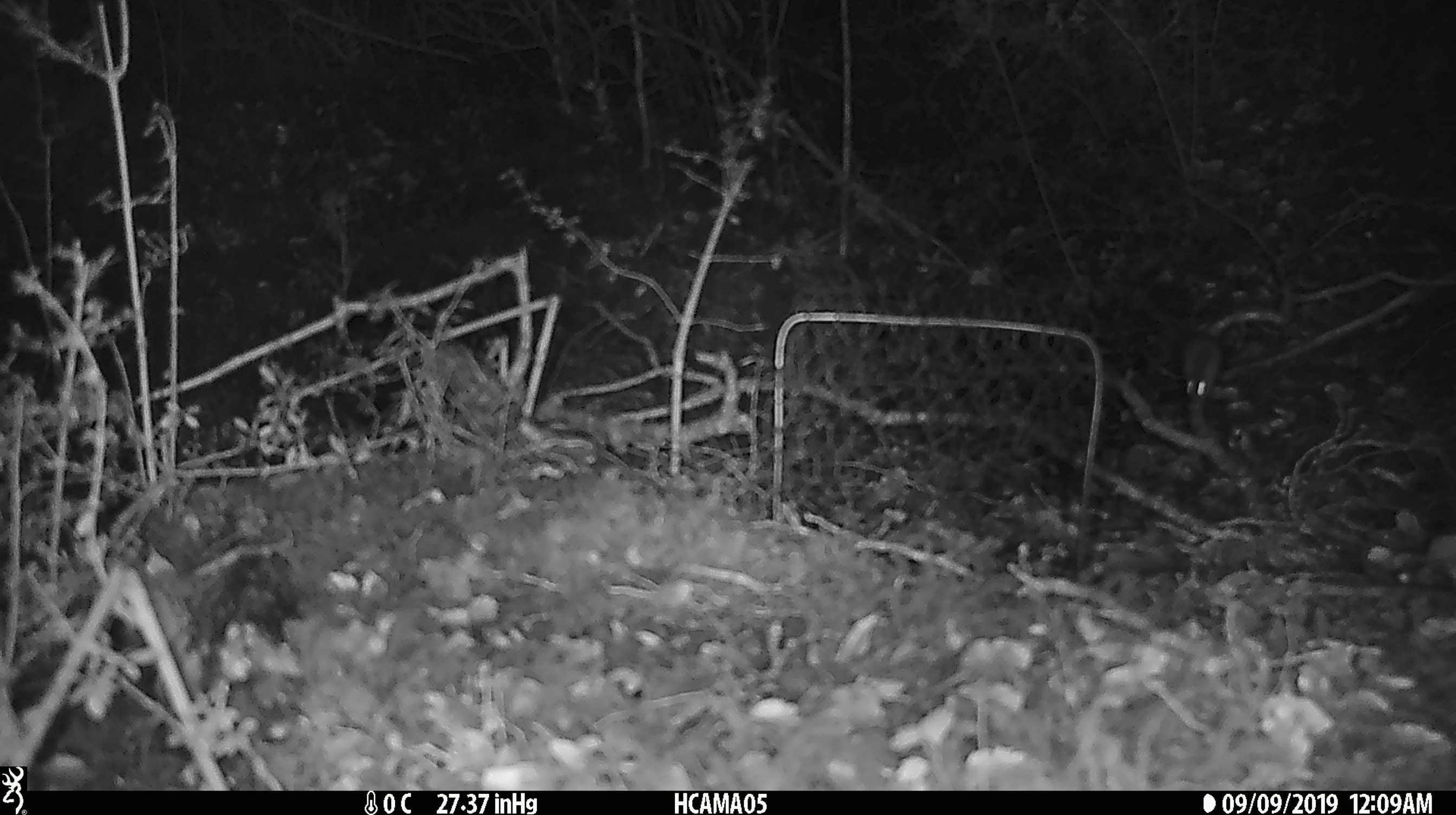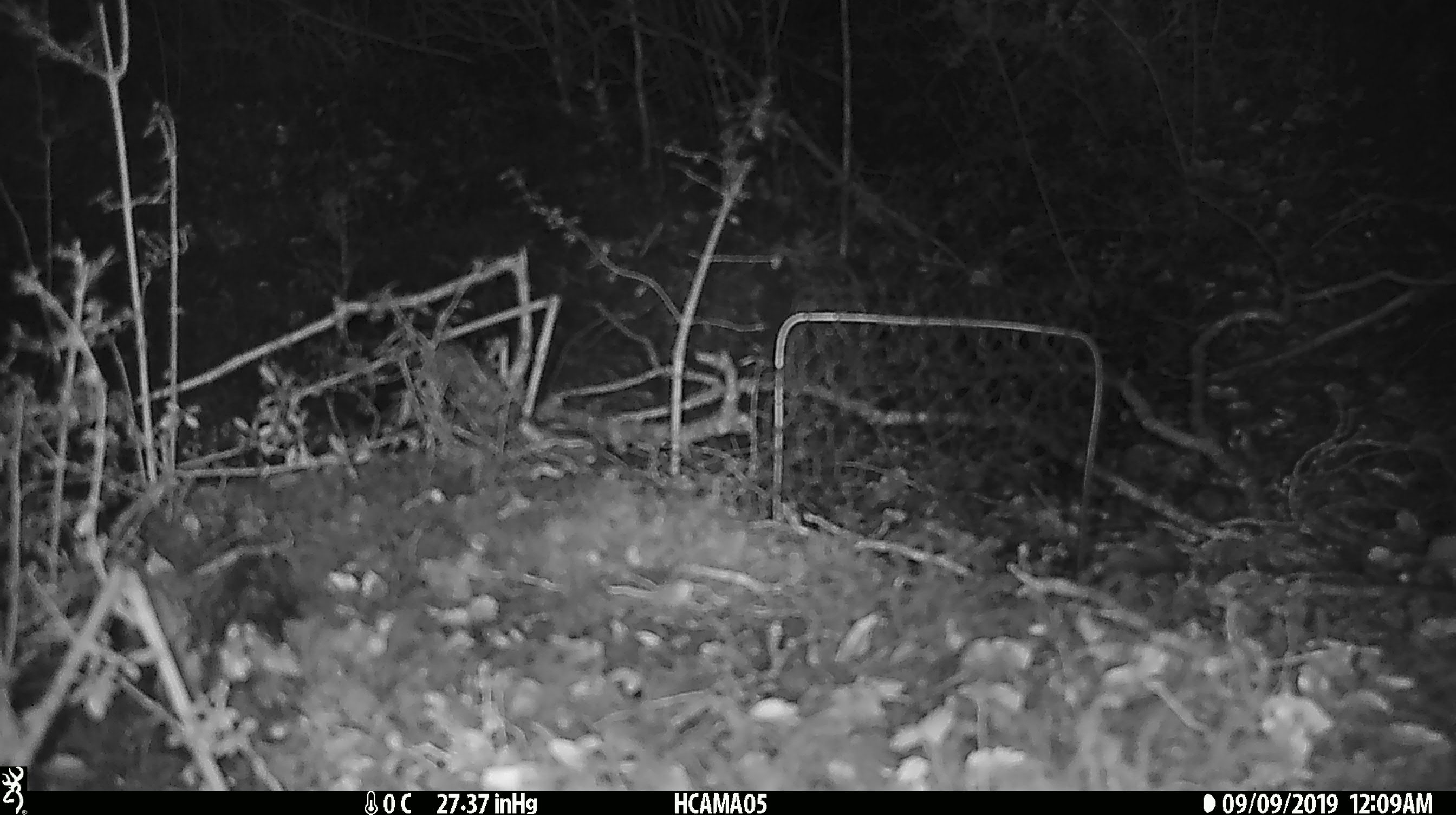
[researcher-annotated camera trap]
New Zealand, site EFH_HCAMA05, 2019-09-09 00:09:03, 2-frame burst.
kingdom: Animalia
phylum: Chordata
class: Mammalia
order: Rodentia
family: Muridae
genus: Mus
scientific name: Mus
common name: mouse